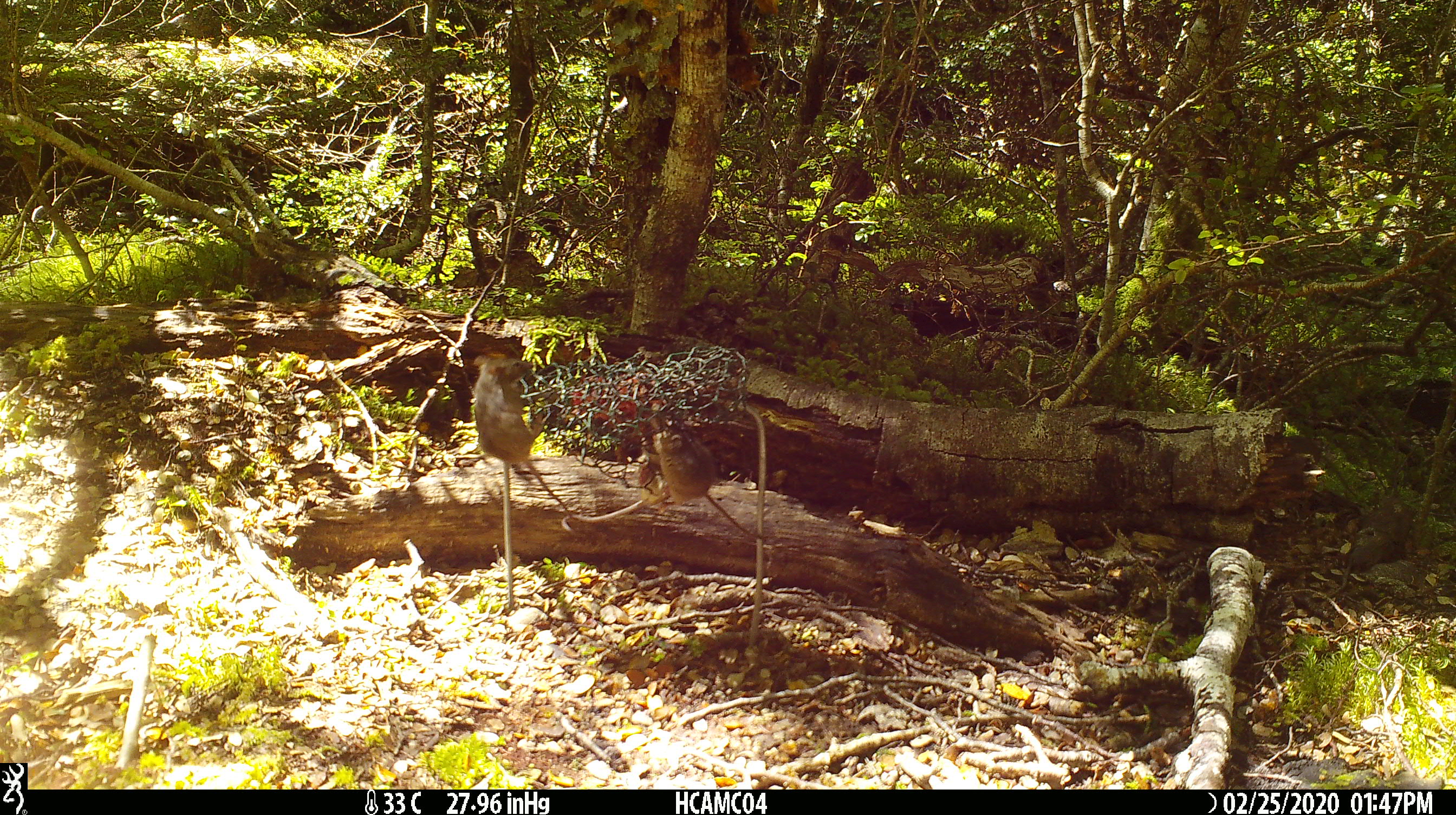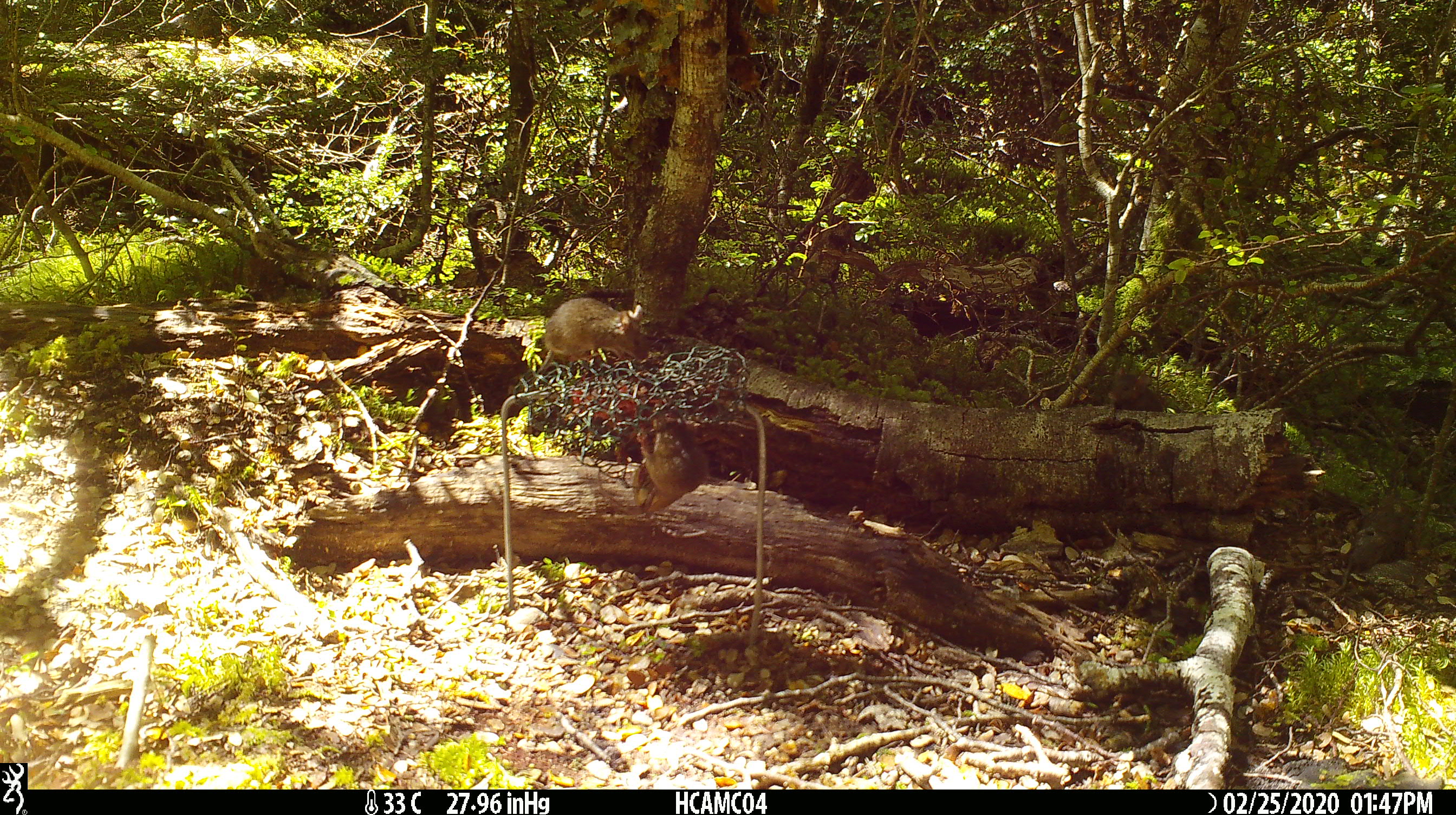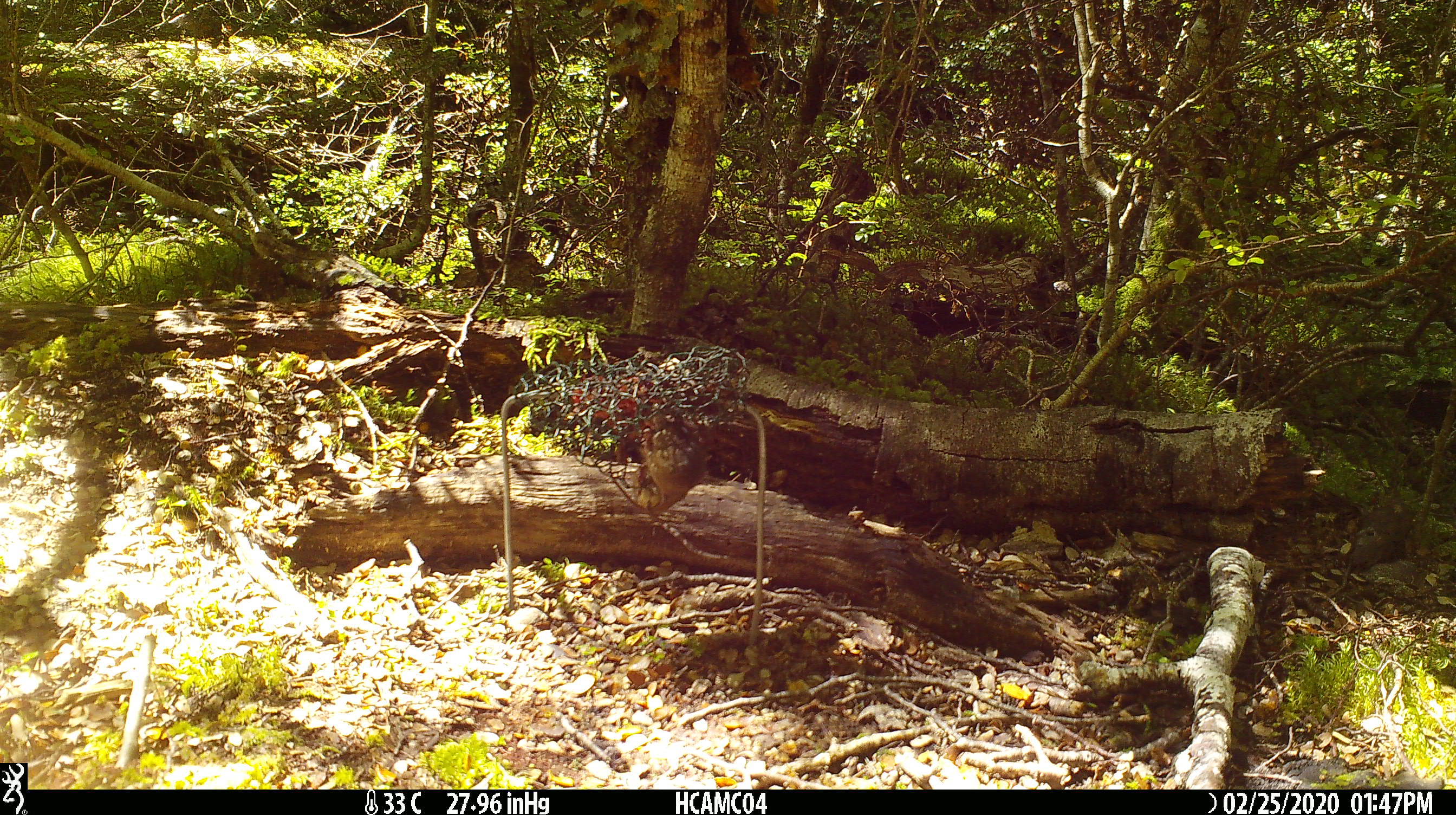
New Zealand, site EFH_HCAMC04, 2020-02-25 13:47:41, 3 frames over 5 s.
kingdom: Animalia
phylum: Chordata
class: Mammalia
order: Rodentia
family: Muridae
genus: Mus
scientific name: Mus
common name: mouse